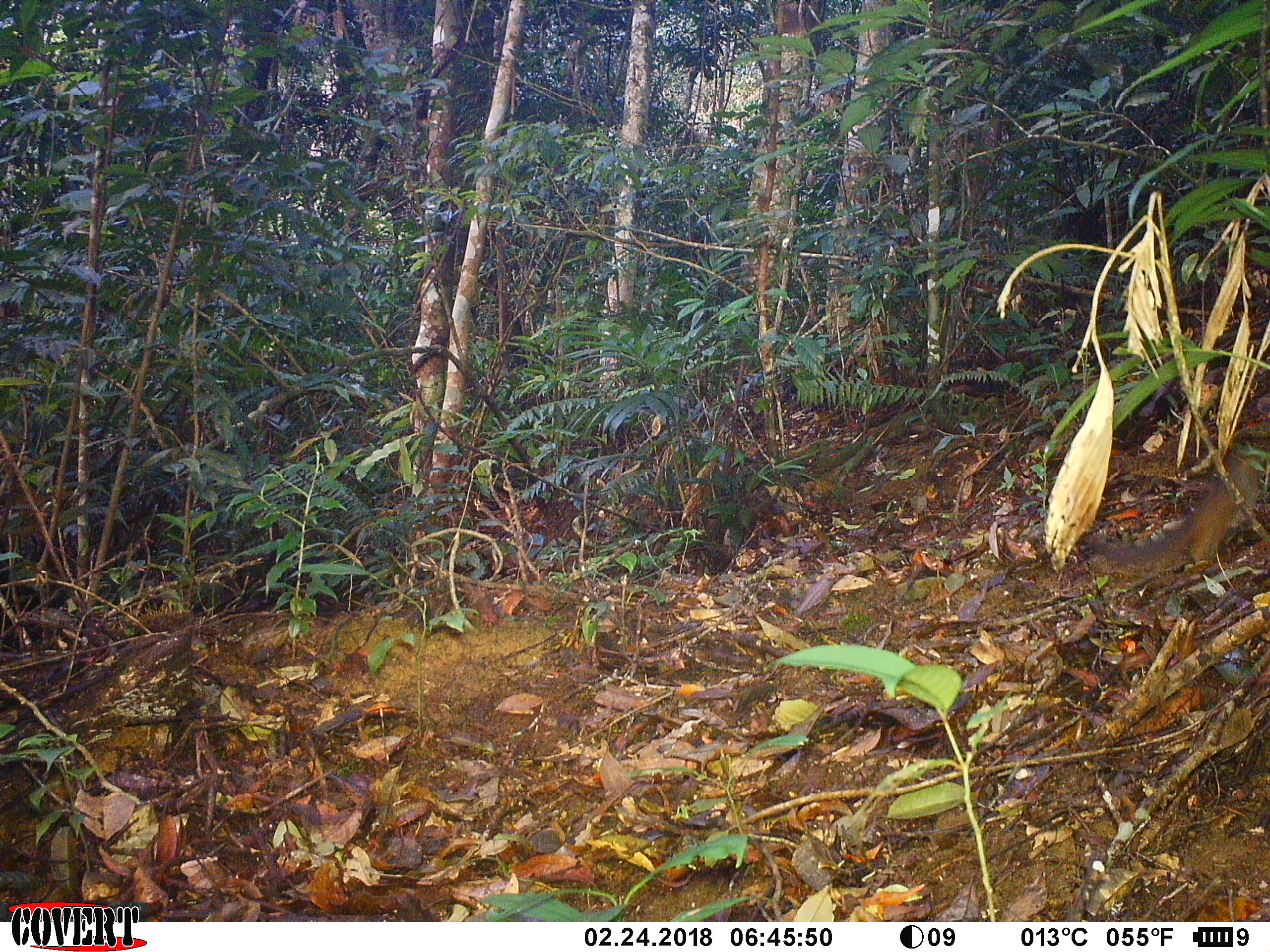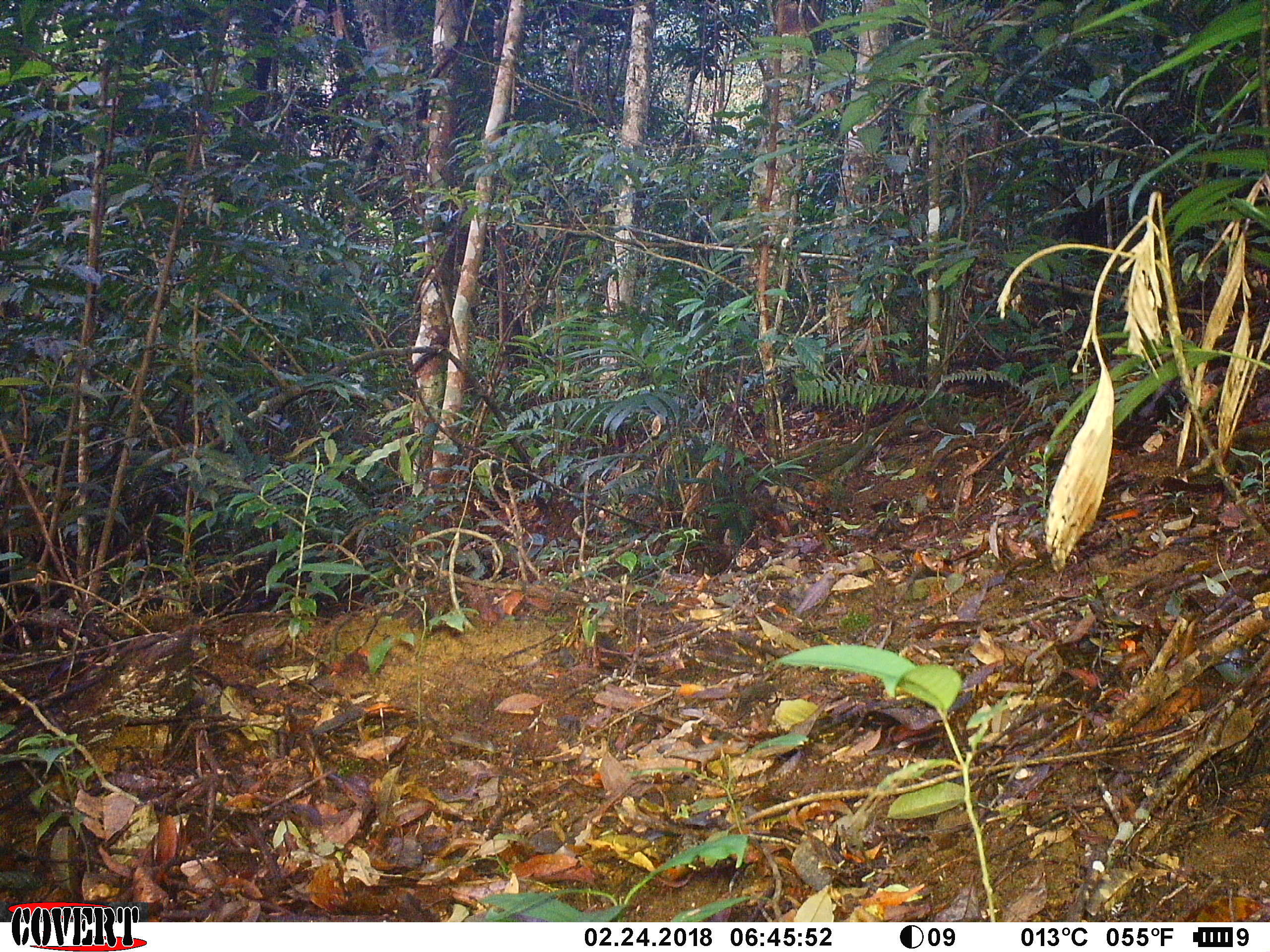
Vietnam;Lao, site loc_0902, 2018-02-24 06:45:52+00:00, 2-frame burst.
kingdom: Animalia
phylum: Chordata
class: Mammalia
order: Rodentia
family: Sciuridae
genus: Dremomys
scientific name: Dremomys rufigenis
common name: red-cheeked squirrel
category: red cheeked squirrel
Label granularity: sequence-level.